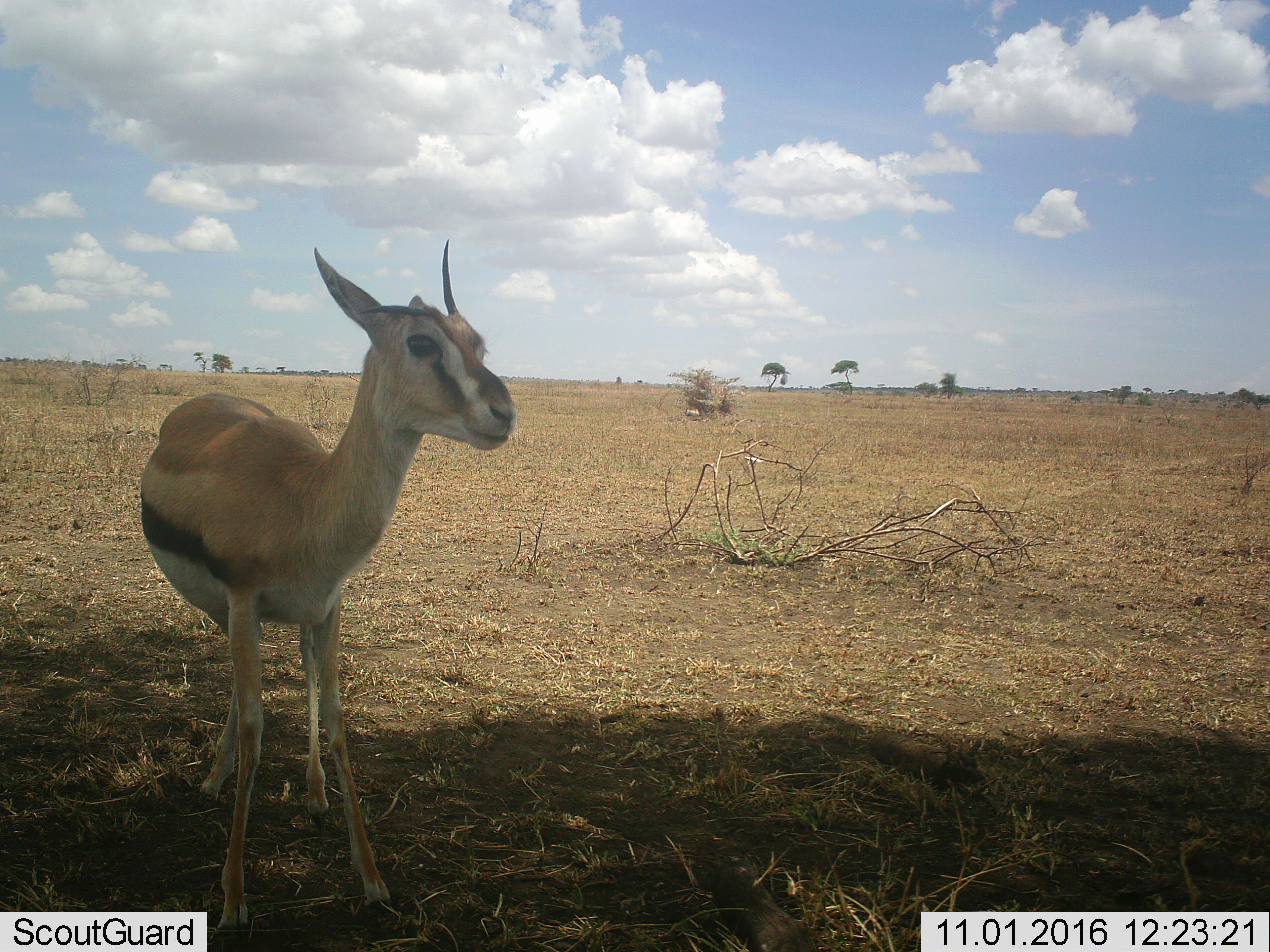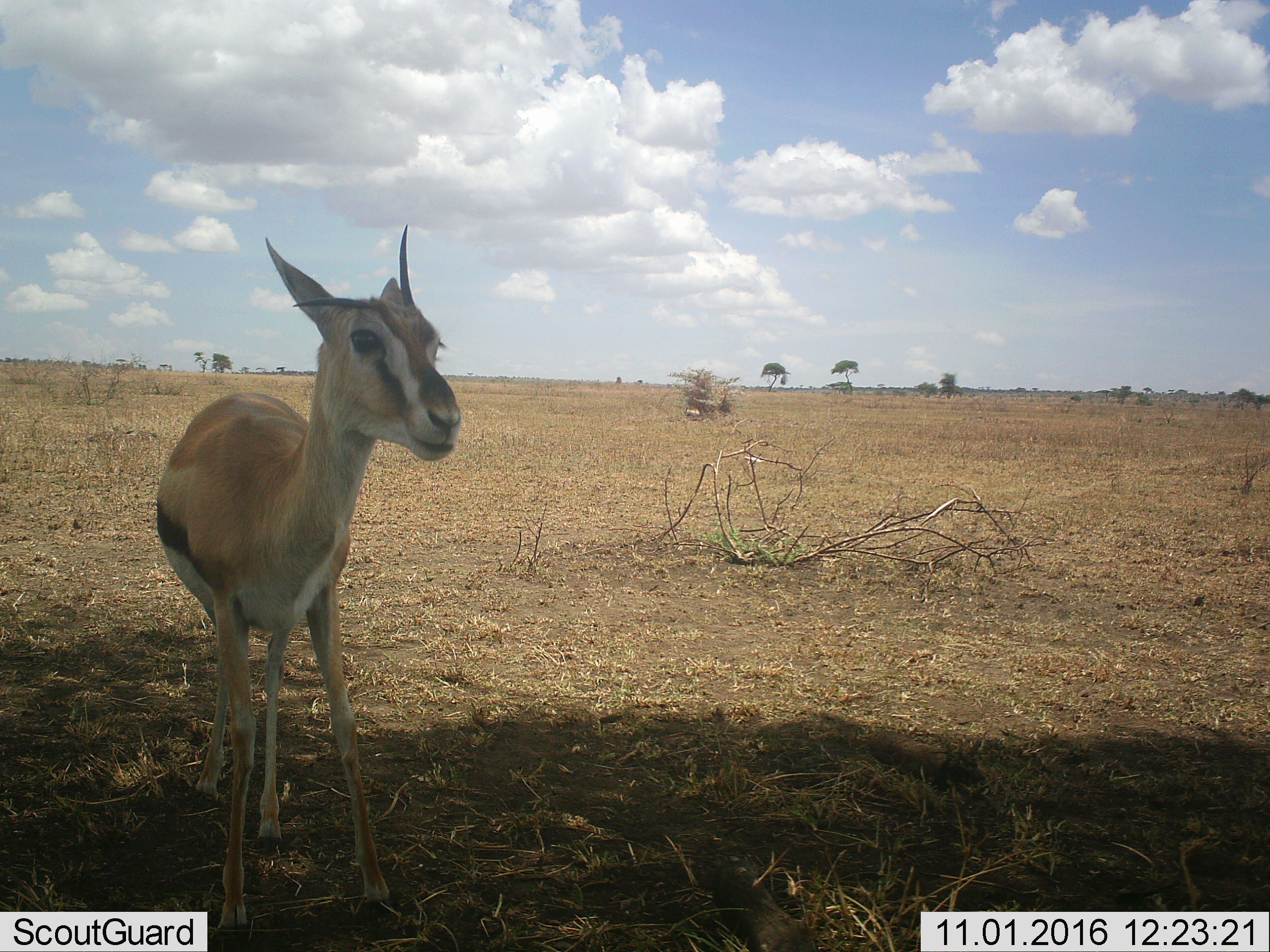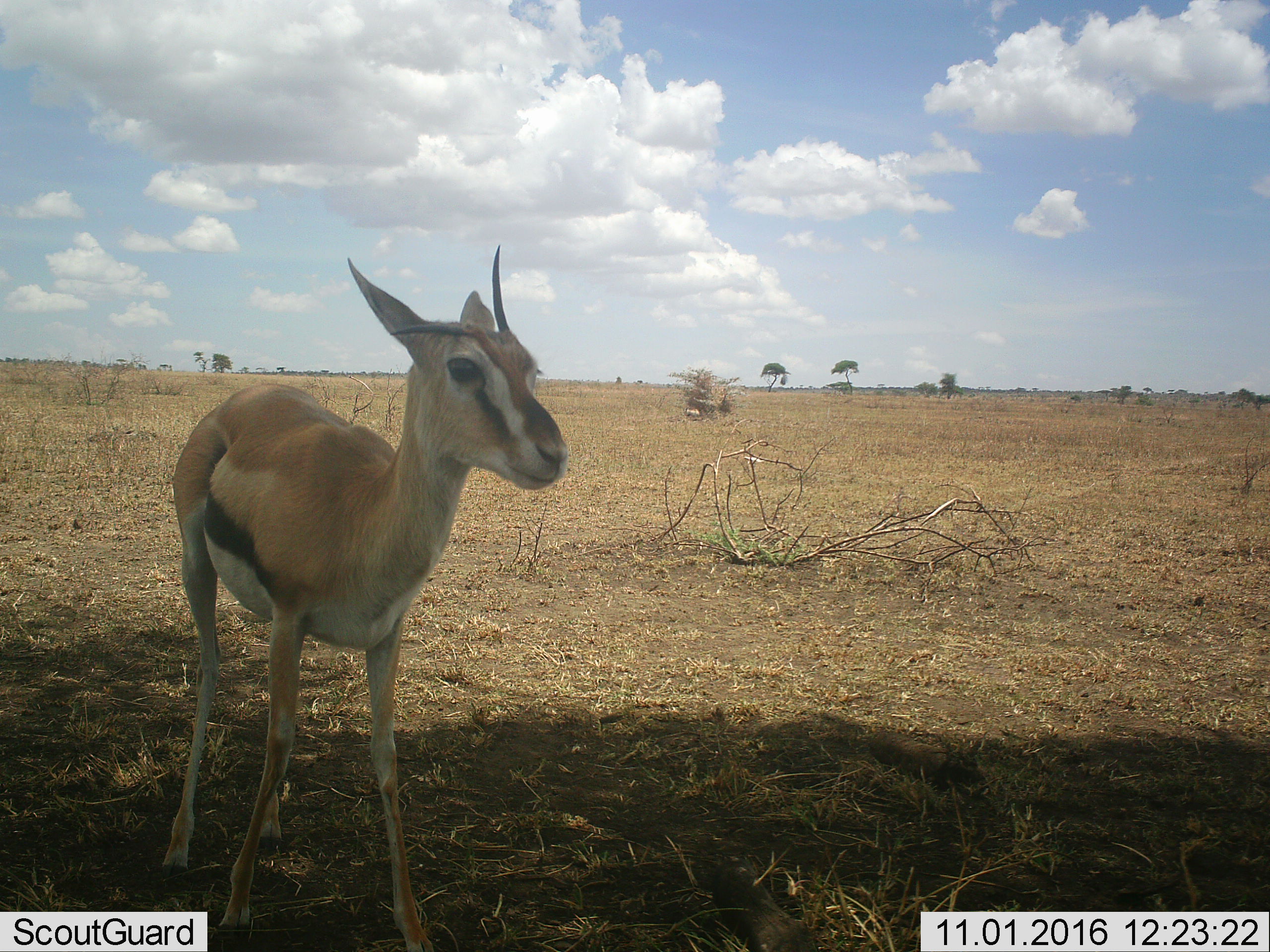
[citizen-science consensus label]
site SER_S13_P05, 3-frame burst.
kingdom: Animalia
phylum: Chordata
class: Mammalia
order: Artiodactyla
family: Bovidae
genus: Eudorcas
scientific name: Eudorcas thomsonii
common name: thomson's gazelle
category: gazellethomsons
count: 1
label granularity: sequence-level